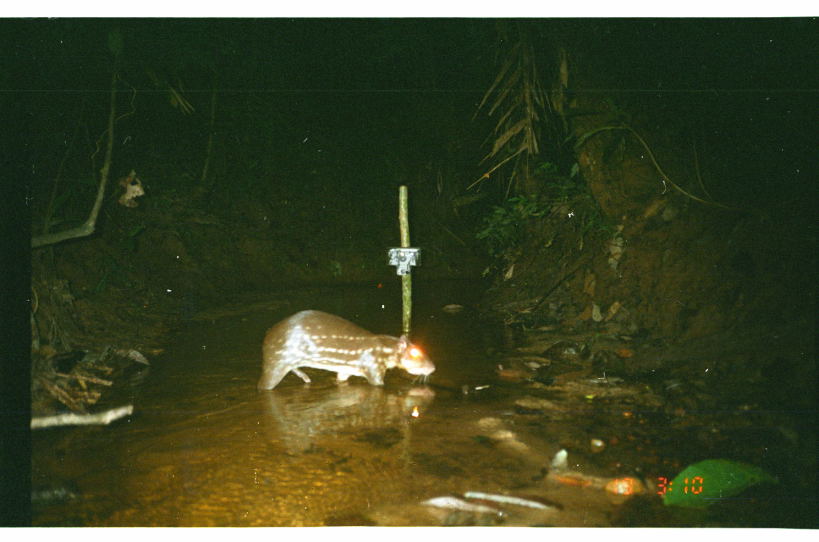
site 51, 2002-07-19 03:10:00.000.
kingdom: Animalia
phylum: Chordata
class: Mammalia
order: Rodentia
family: Cuniculidae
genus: Cuniculus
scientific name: Cuniculus paca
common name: spotted paca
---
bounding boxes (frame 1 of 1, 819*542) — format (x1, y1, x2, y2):
cuniculus paca: (256, 309, 436, 390)